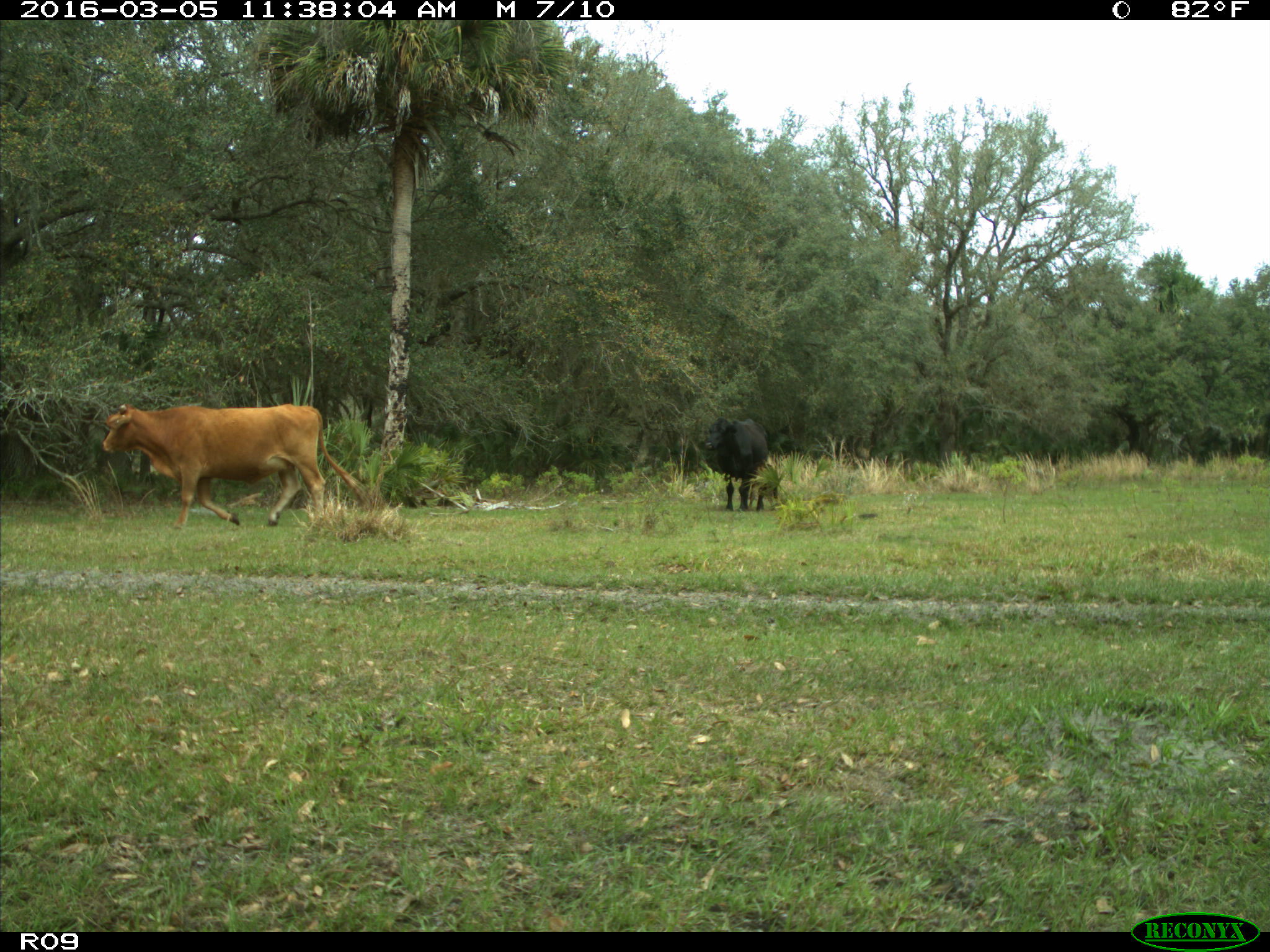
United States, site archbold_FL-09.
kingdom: Animalia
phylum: Chordata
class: Mammalia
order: Artiodactyla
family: Bovidae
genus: Bos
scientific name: Bos taurus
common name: domestic cow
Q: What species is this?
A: Bos taurus (domestic cow).